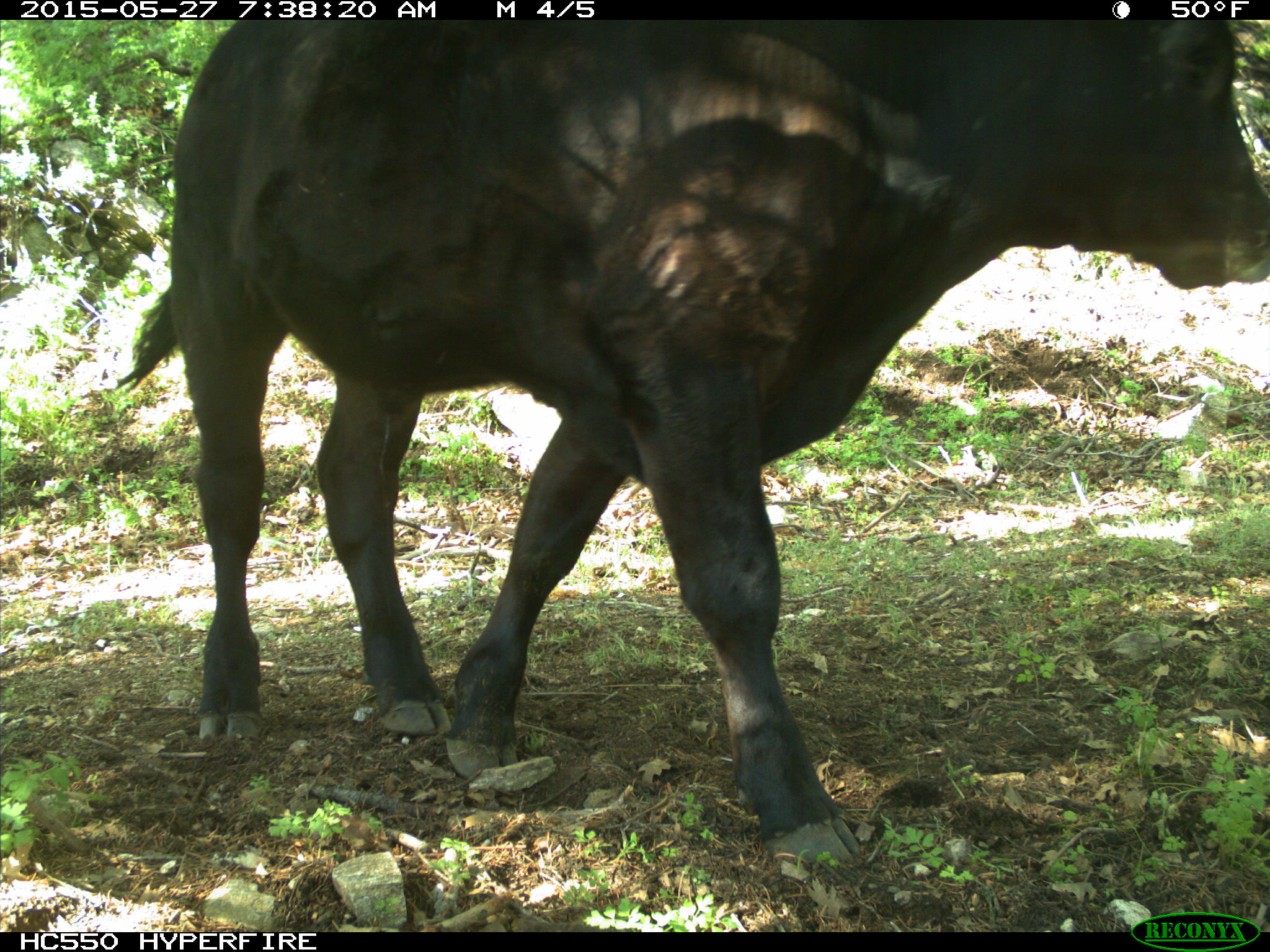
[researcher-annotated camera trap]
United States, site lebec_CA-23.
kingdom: Animalia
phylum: Chordata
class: Mammalia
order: Artiodactyla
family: Bovidae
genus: Bos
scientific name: Bos taurus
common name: domestic cow